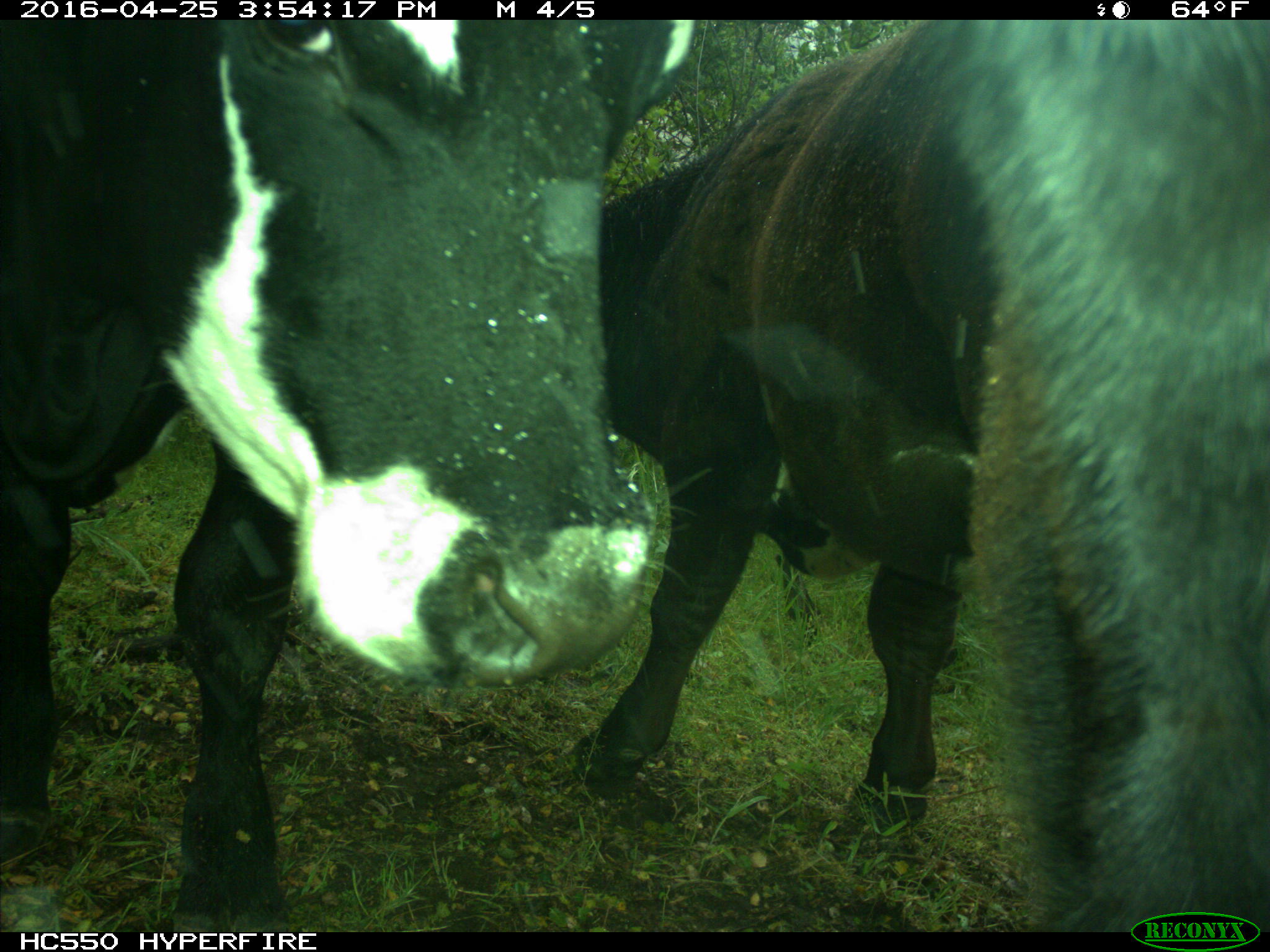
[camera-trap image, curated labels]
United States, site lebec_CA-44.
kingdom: Animalia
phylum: Chordata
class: Mammalia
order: Artiodactyla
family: Bovidae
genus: Bos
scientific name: Bos taurus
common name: domestic cow